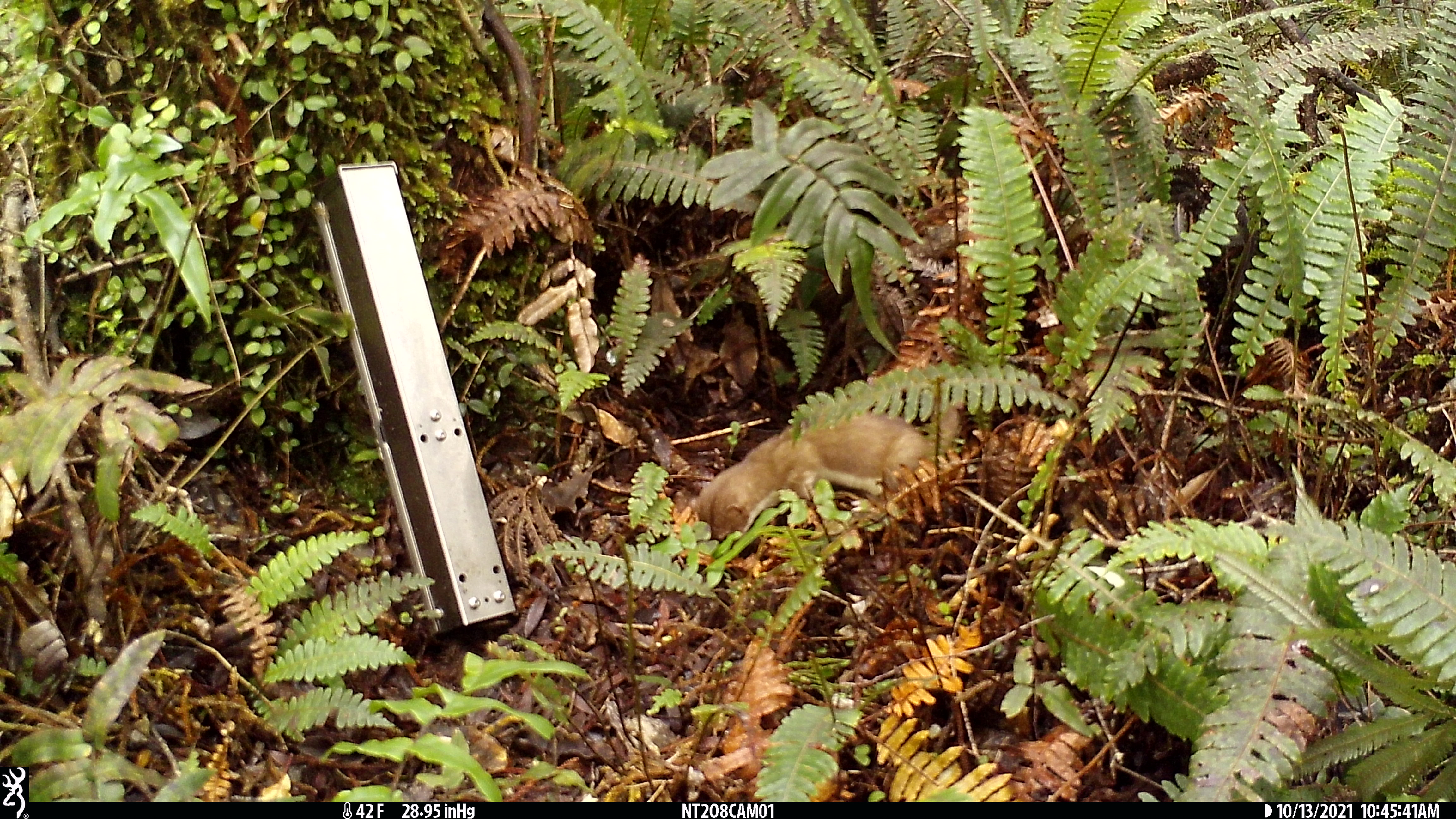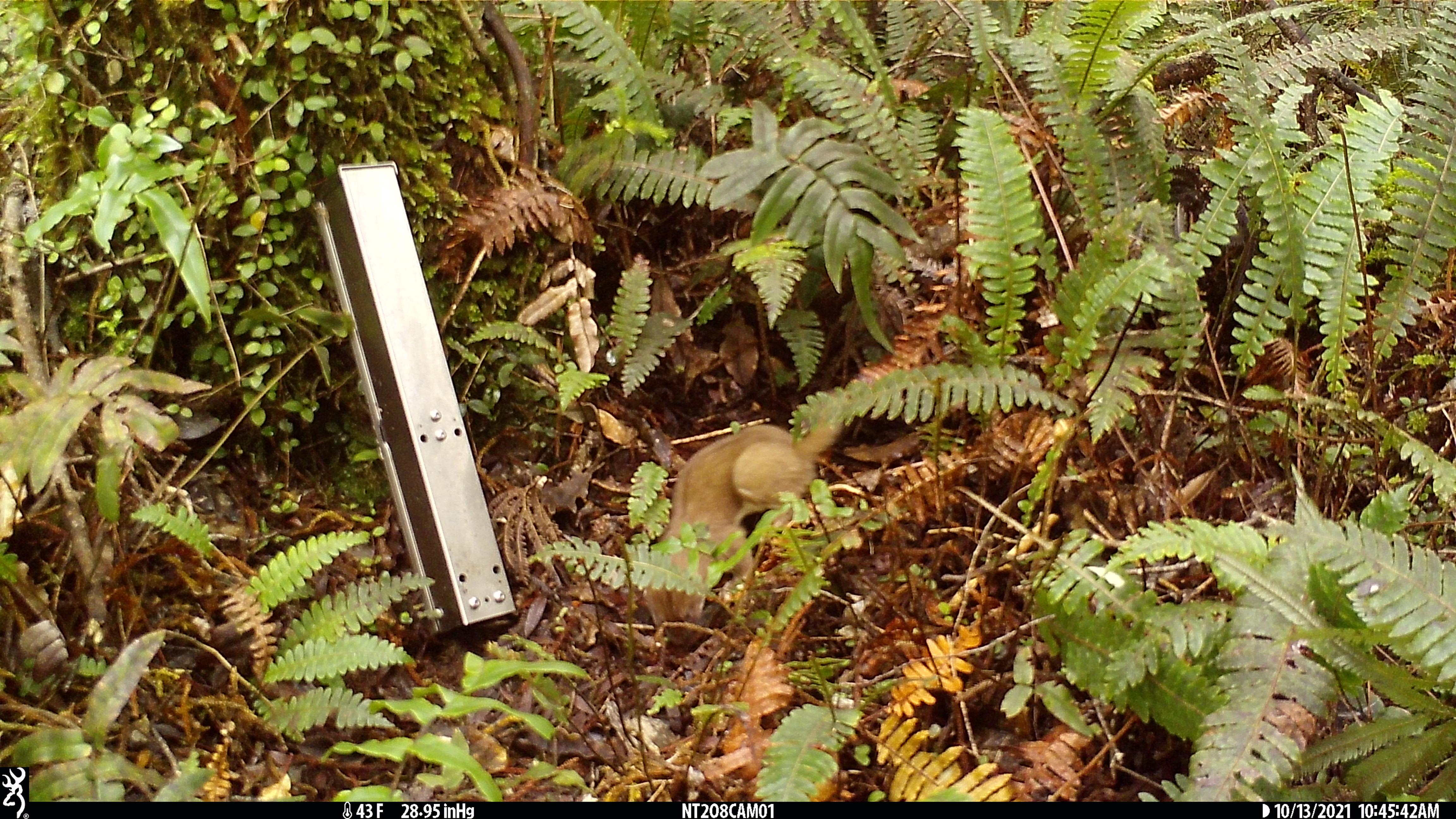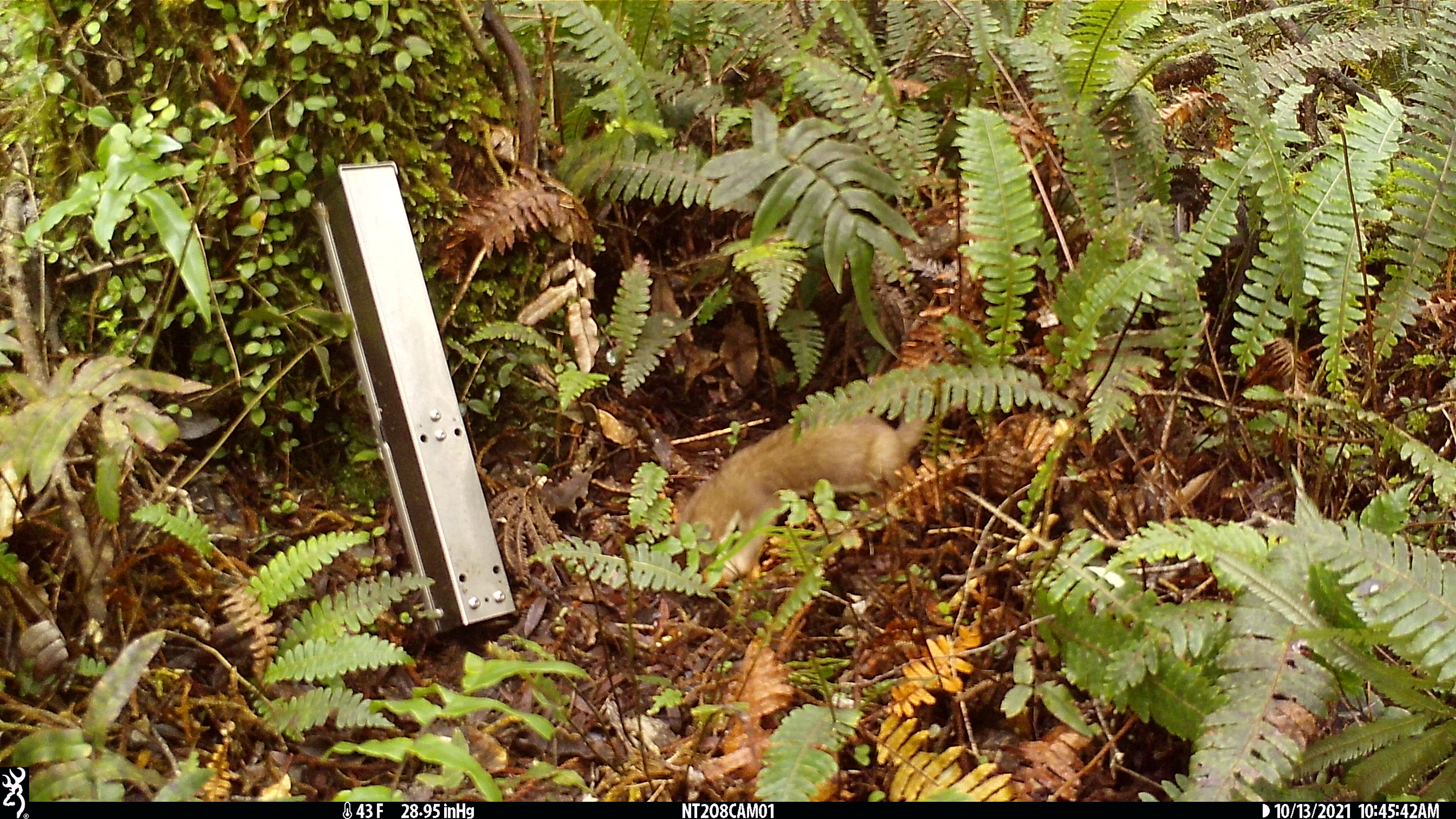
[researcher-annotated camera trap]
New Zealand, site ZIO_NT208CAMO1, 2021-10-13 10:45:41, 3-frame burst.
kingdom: Animalia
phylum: Chordata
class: Mammalia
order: Carnivora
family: Mustelidae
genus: Mustela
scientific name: Mustela erminea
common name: stoat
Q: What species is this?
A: Stoat (Mustela erminea).